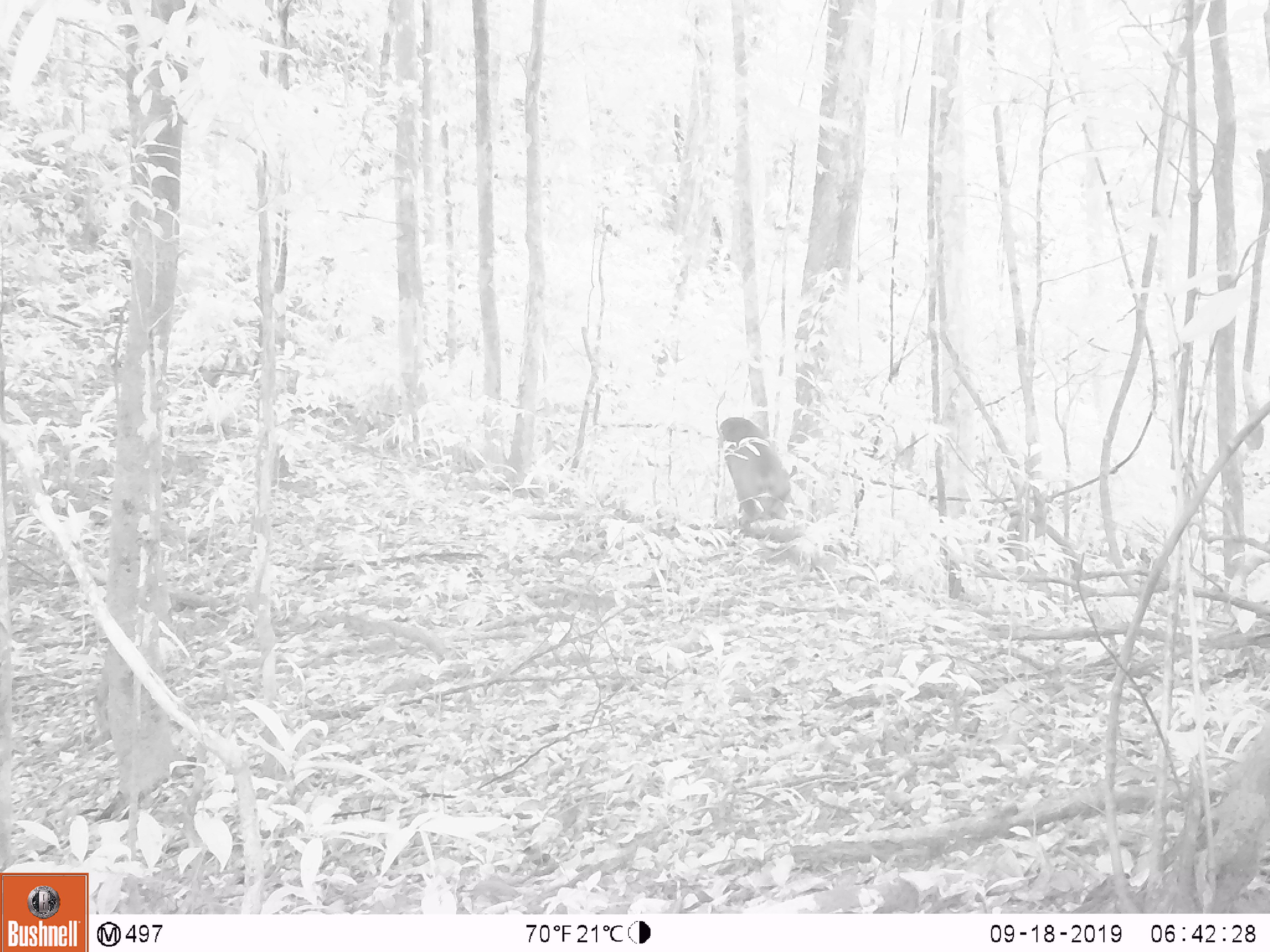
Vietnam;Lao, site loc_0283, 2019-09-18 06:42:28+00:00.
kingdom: Animalia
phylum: Chordata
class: Mammalia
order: Primates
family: Cercopithecidae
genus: Macaca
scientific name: Macaca arctoides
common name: stump-tailed macaque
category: stump tailed macaque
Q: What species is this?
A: Stump tailed macaque (stump-tailed macaque) (Macaca arctoides).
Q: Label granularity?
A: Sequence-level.